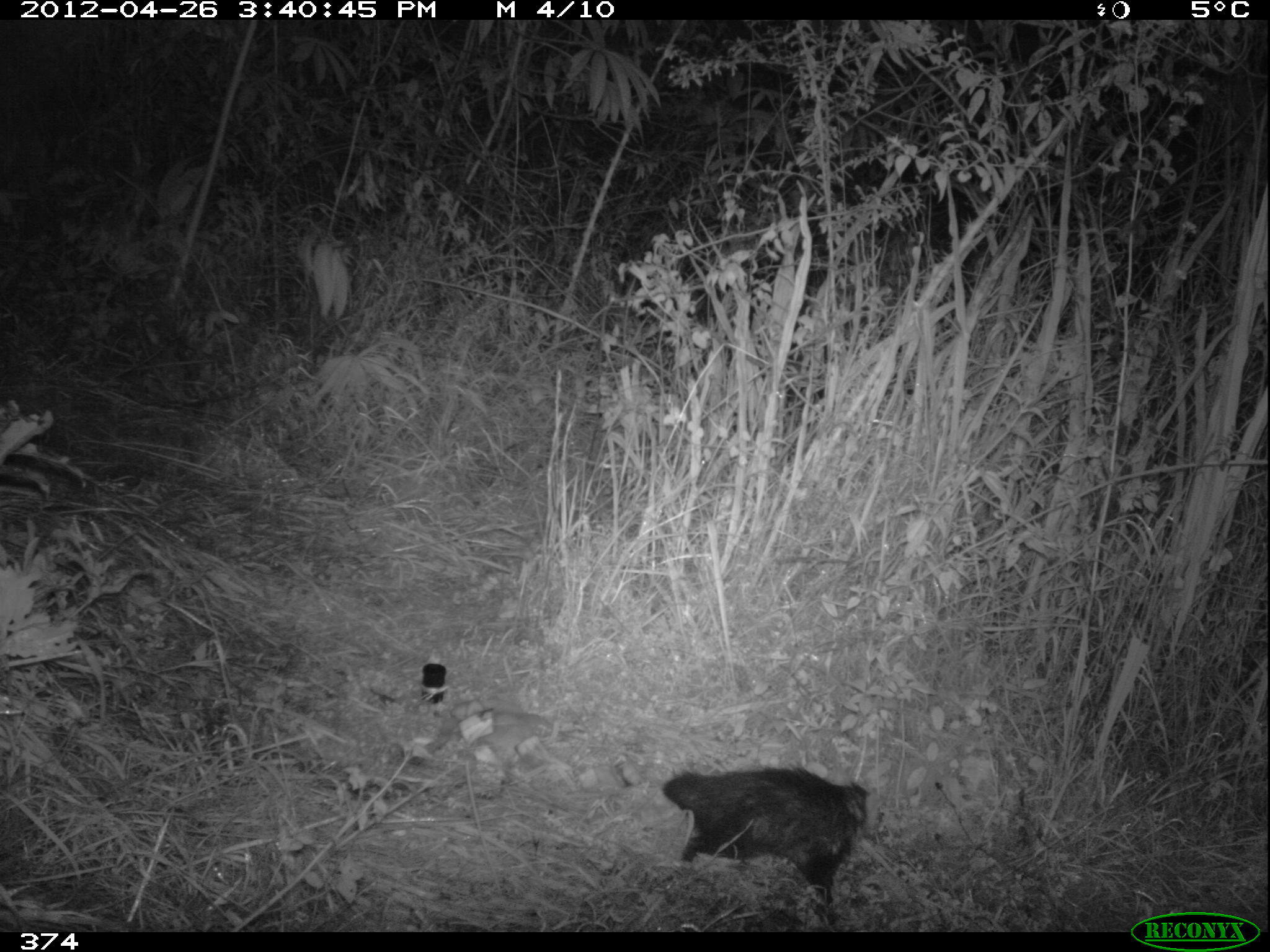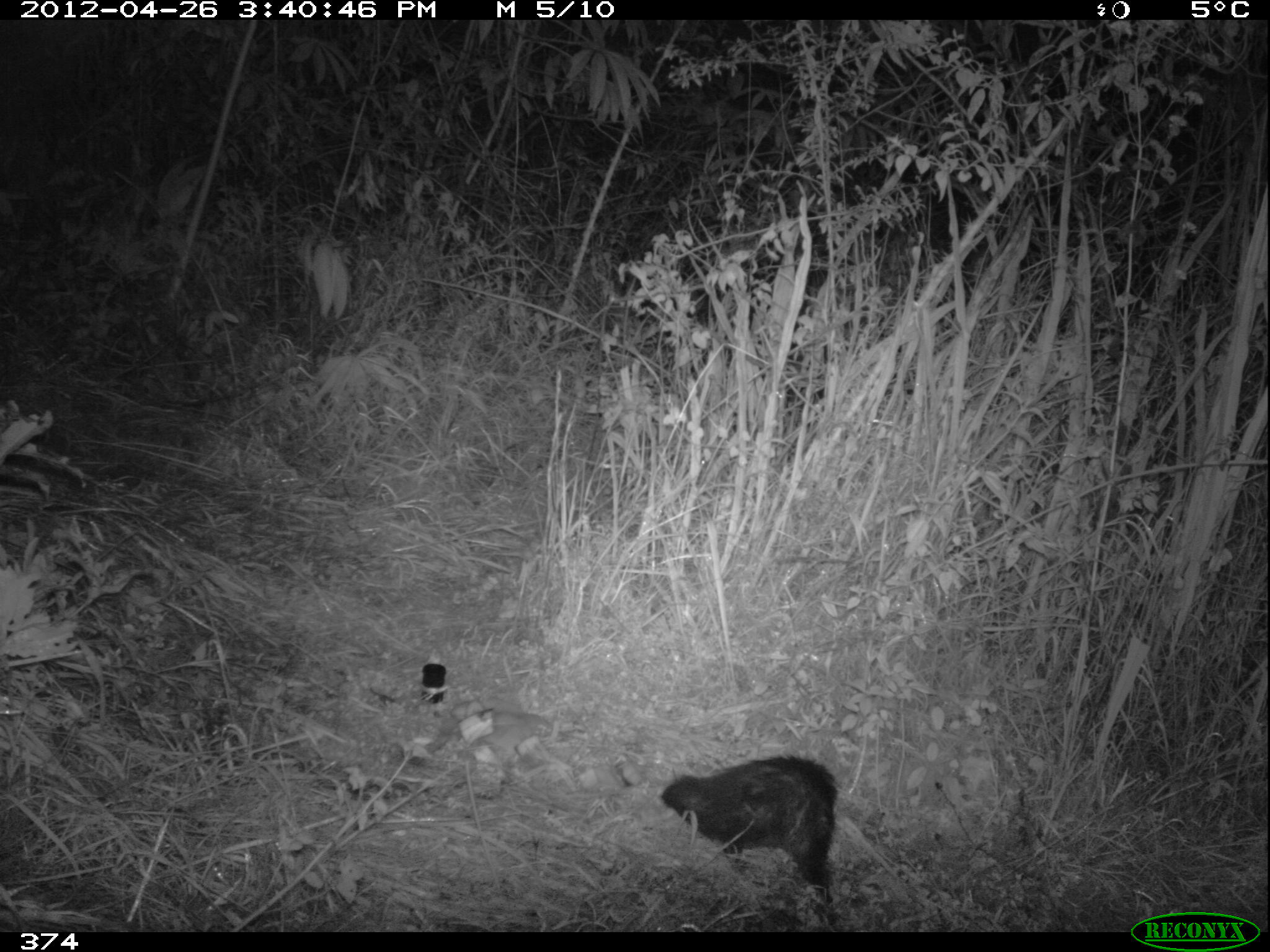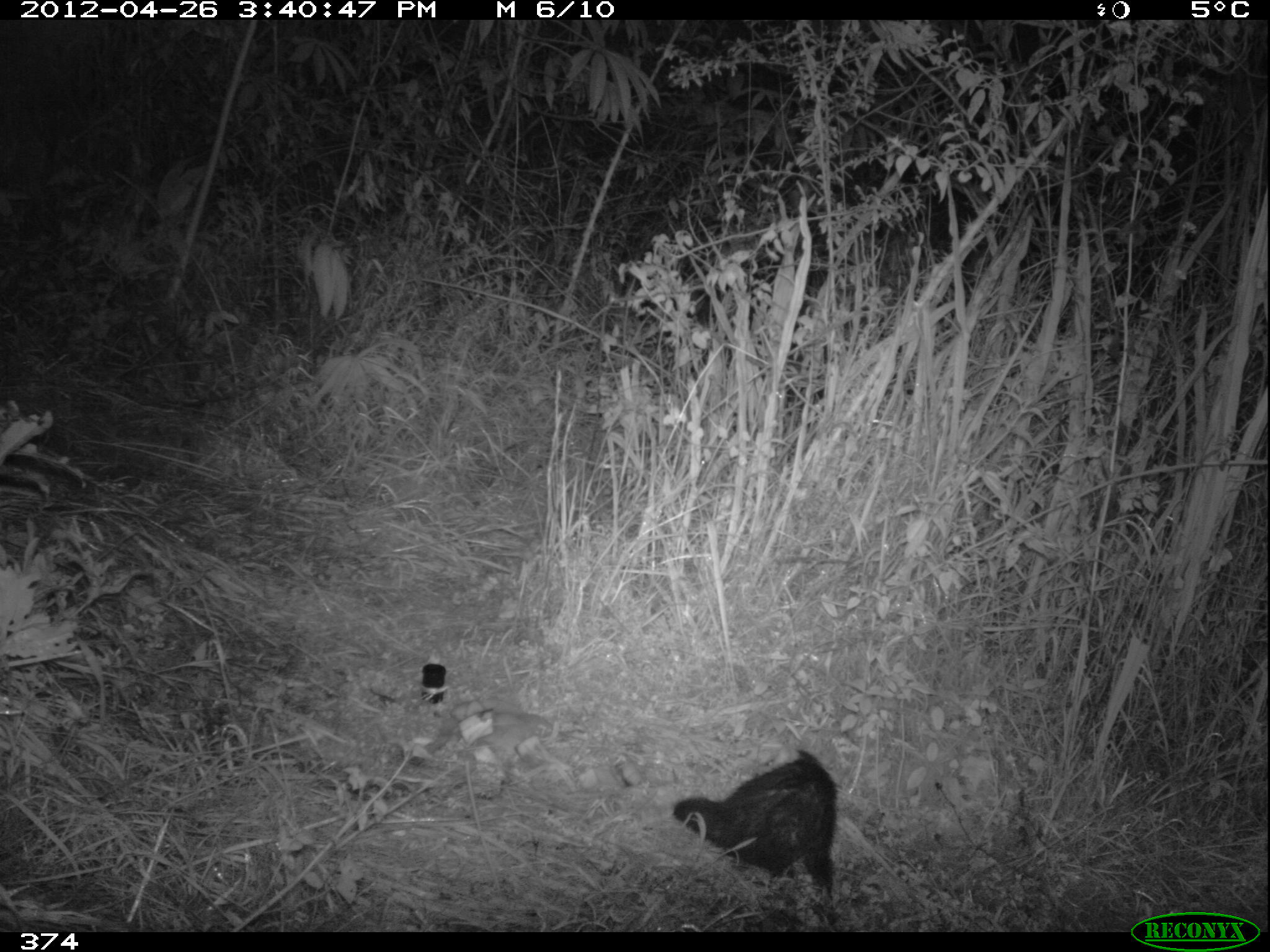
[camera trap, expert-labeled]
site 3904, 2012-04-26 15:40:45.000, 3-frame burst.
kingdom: Animalia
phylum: Chordata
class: Mammalia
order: Didelphimorphia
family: Didelphidae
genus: Didelphis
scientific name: Didelphis pernigra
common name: andean white-eared opossum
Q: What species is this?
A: Didelphis pernigra (andean white-eared opossum).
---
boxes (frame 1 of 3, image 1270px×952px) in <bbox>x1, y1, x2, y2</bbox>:
didelphis pernigra: <bbox>660, 763, 875, 930</bbox>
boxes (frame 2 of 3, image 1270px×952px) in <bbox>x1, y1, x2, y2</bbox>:
didelphis pernigra: <bbox>659, 750, 846, 930</bbox>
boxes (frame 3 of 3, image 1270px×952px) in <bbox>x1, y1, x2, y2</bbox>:
didelphis pernigra: <bbox>671, 742, 837, 899</bbox>